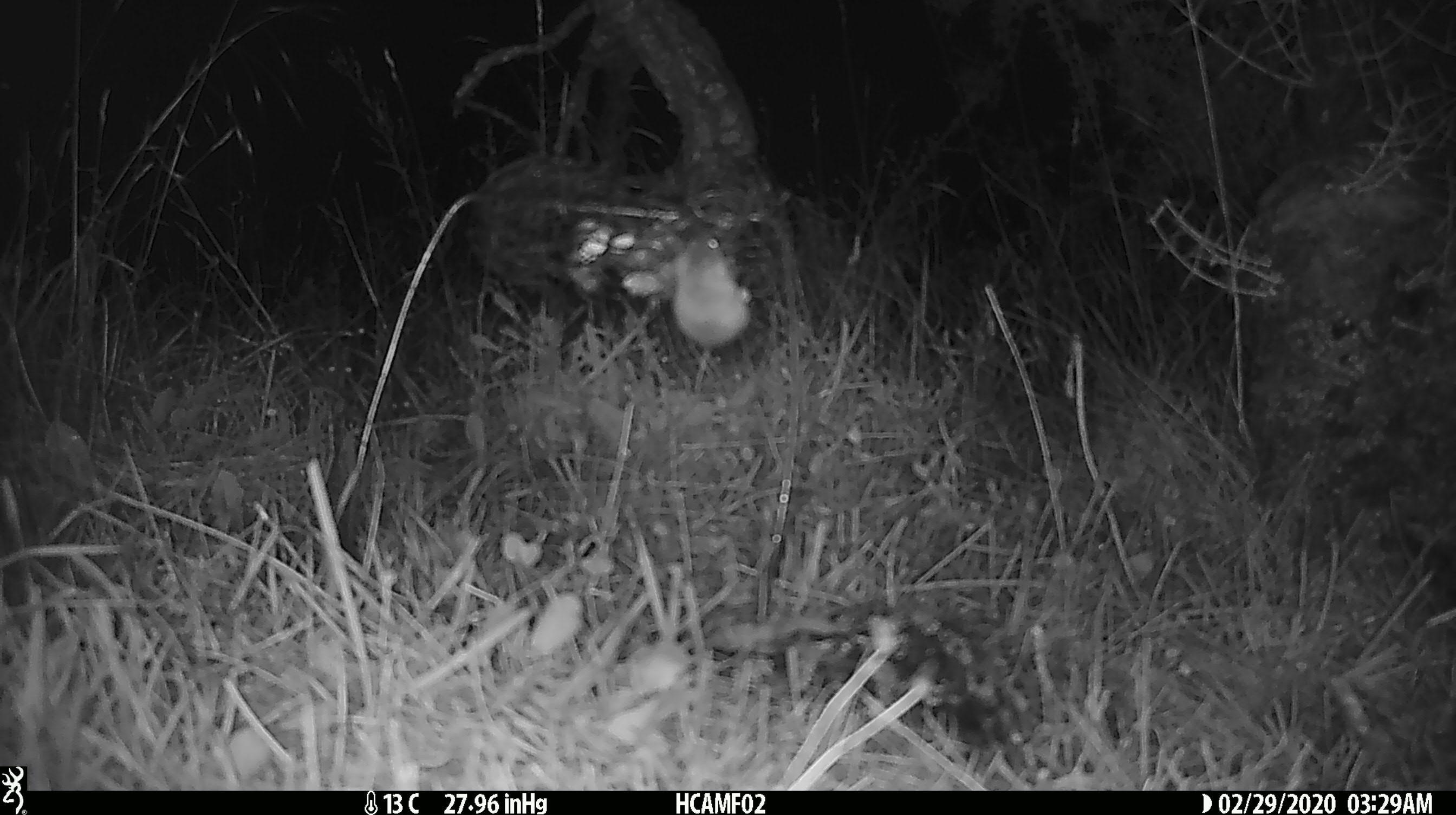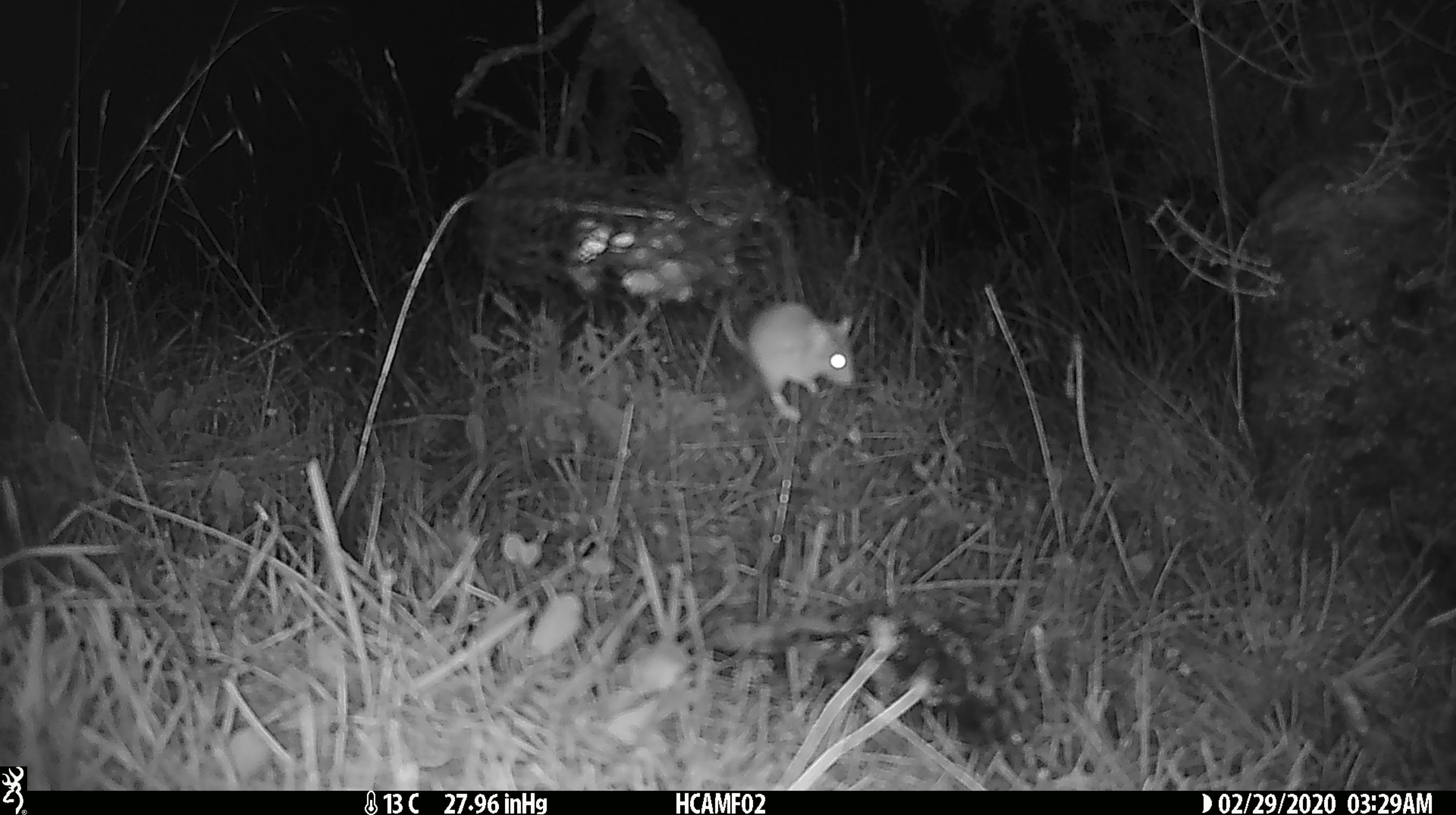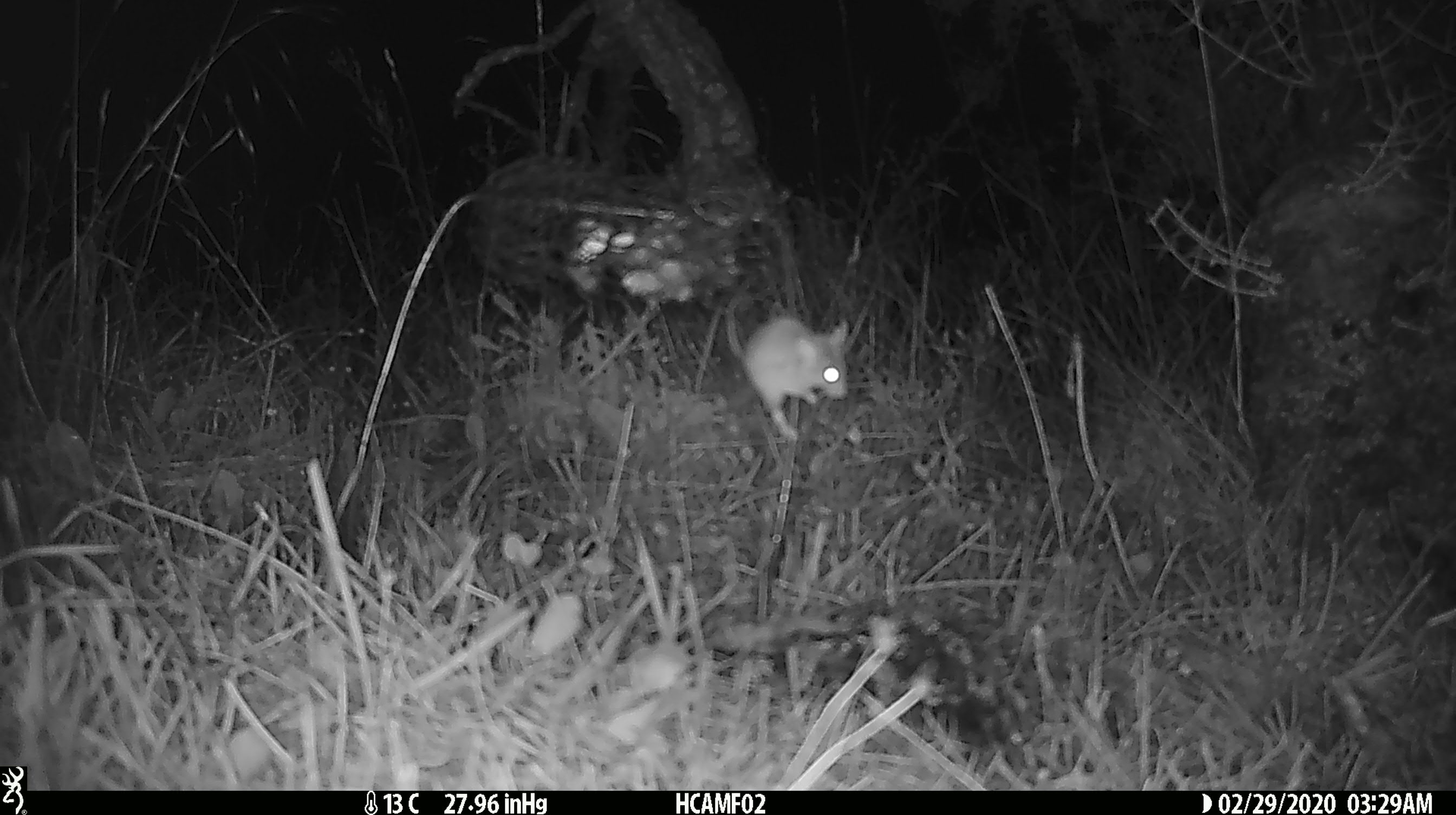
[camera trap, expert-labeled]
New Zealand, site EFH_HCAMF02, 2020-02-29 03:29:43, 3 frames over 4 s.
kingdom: Animalia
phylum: Chordata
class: Mammalia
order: Rodentia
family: Muridae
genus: Mus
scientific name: Mus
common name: mouse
Mouse (Mus).